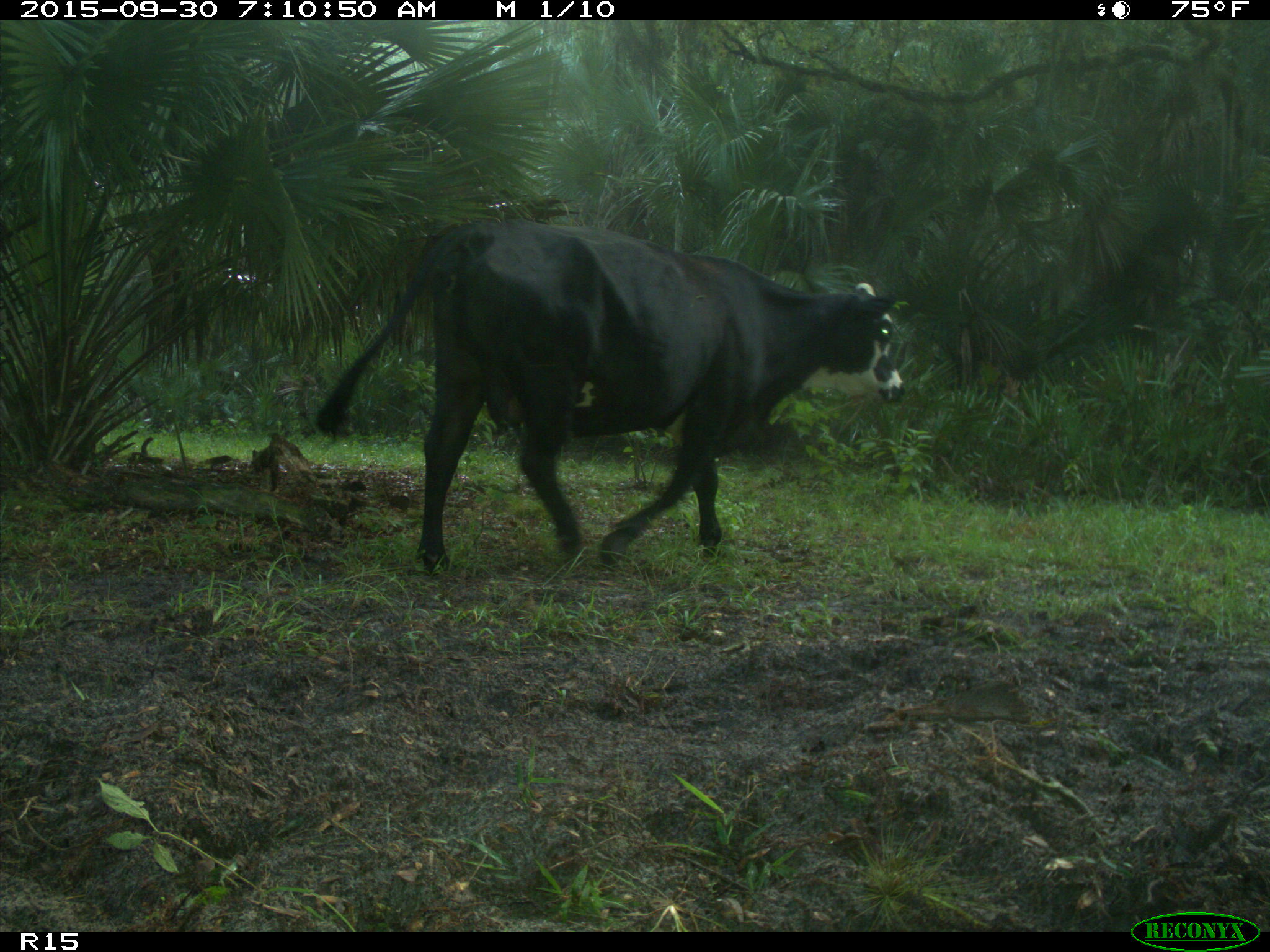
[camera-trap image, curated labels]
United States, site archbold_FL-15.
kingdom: Animalia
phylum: Chordata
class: Mammalia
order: Artiodactyla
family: Bovidae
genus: Bos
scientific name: Bos taurus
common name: domestic cow